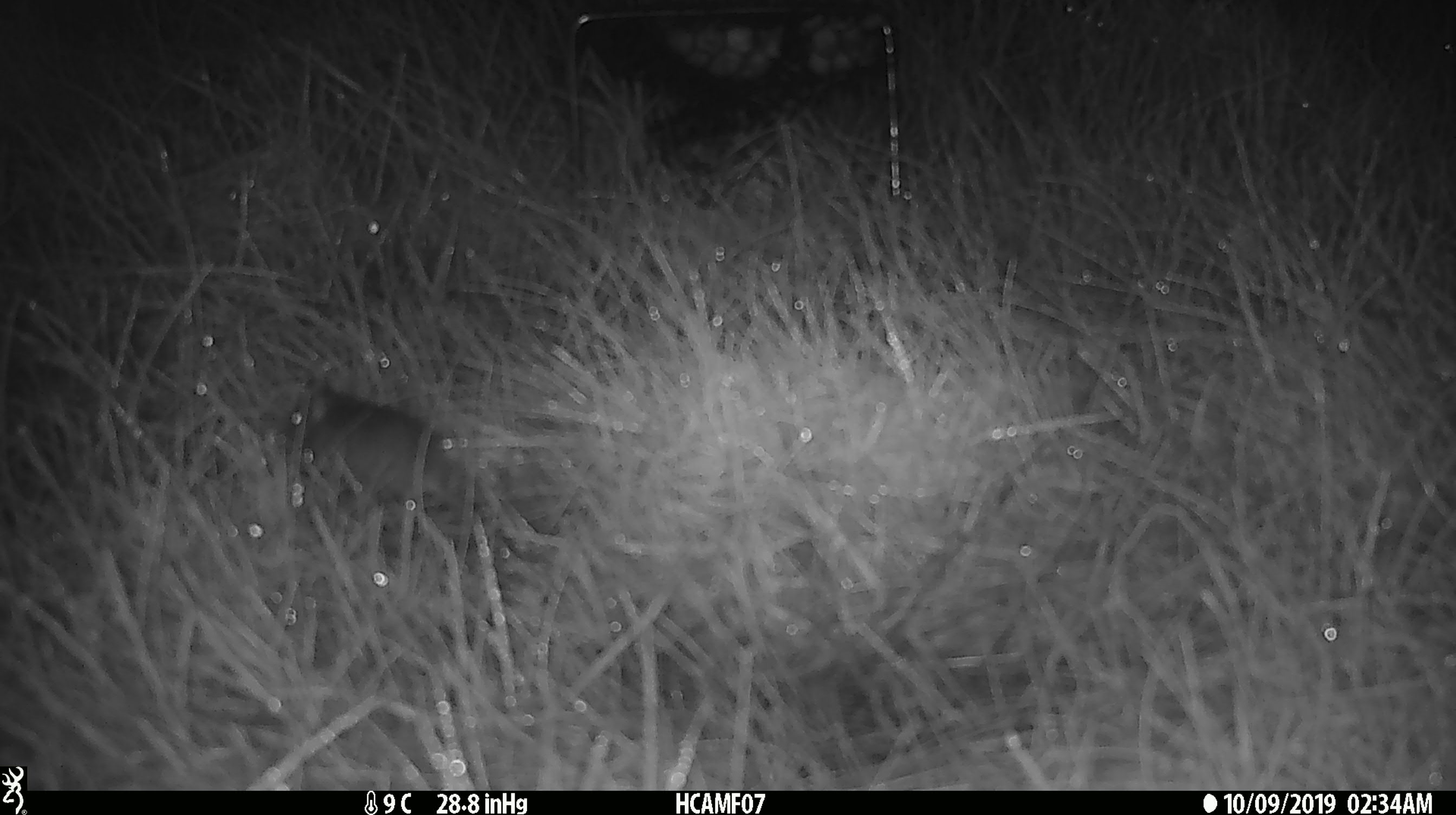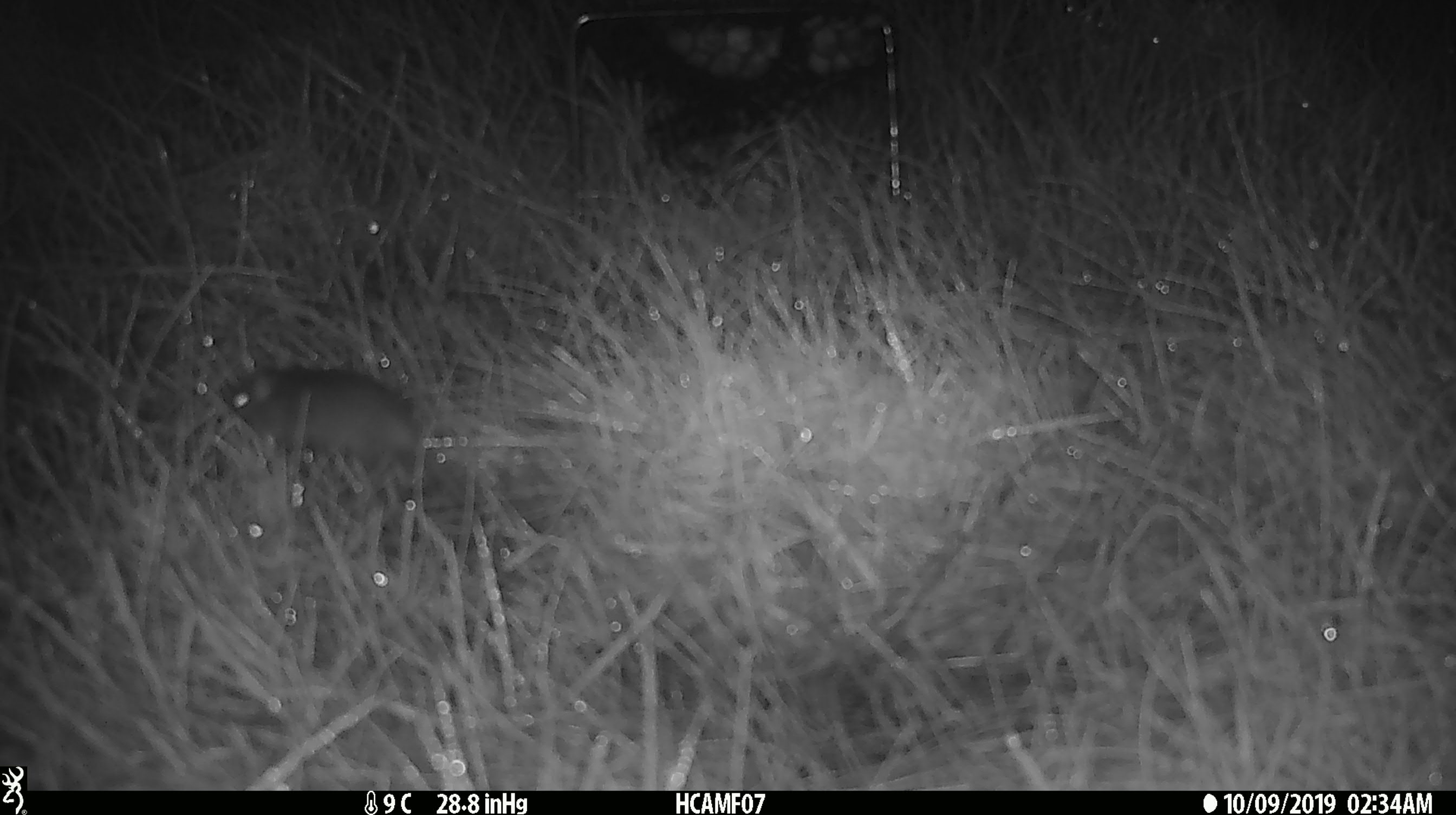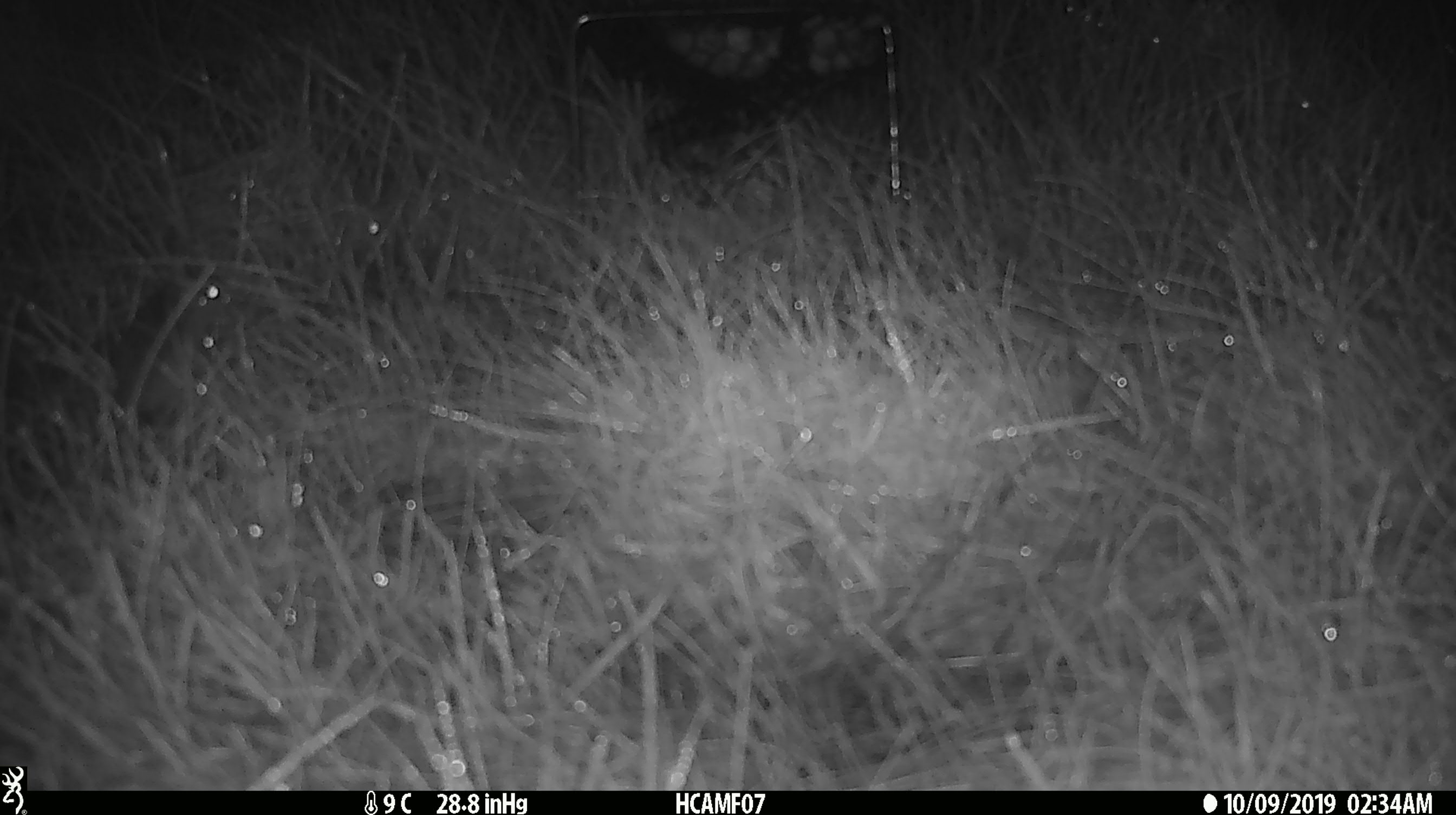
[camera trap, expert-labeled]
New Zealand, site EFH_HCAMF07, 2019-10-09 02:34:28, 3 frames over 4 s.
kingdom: Animalia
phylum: Chordata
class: Mammalia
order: Rodentia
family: Muridae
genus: Mus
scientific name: Mus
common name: mouse